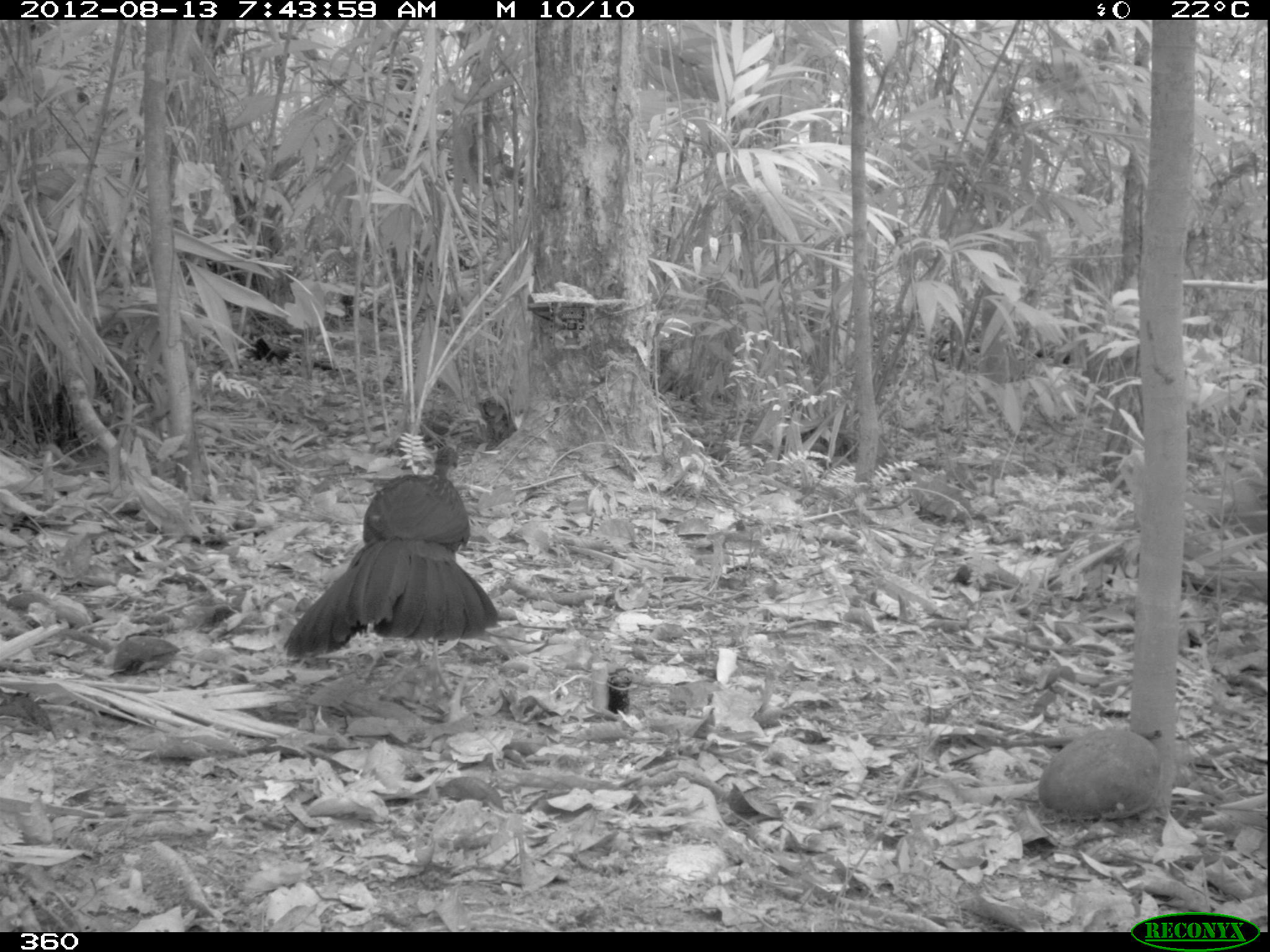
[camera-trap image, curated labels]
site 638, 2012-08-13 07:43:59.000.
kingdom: Animalia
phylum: Chordata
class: Aves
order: Galliformes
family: Cracidae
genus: Penelope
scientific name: Penelope jacquacu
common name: spix's guan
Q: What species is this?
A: Penelope jacquacu (spix's guan).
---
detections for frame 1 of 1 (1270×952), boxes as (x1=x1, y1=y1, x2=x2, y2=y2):
penelope jacquacu: (x1=283, y1=443, x2=497, y2=662)